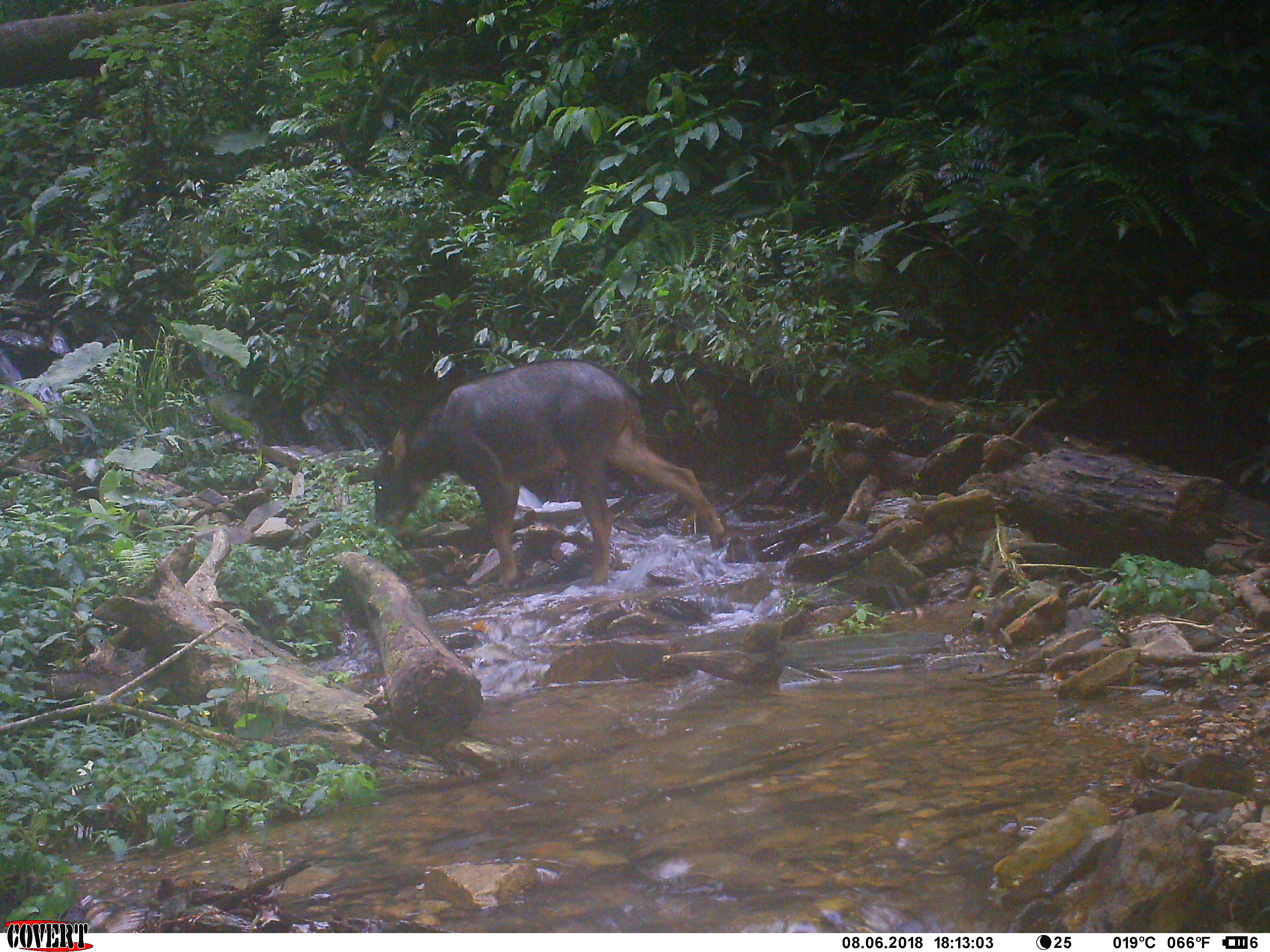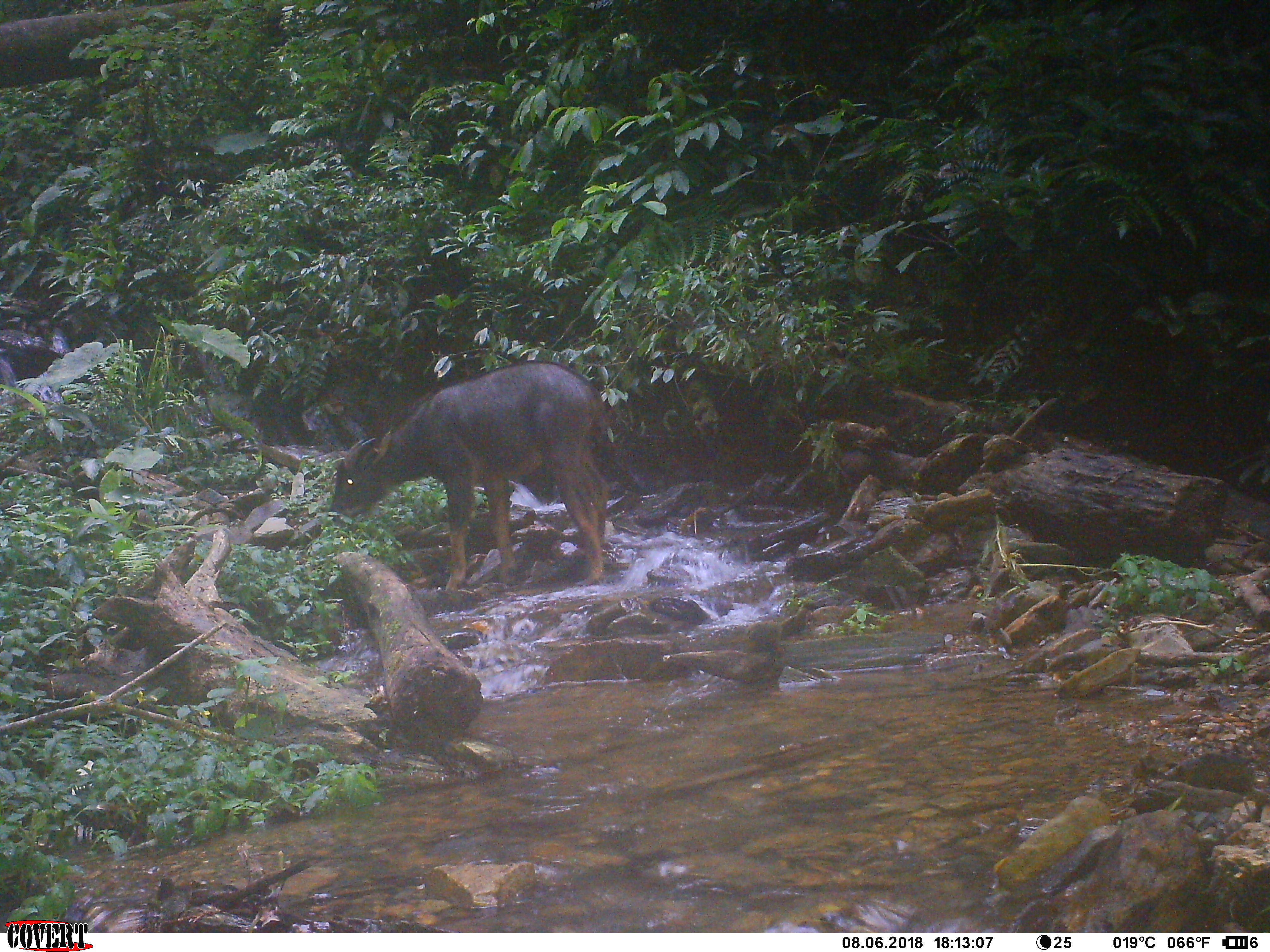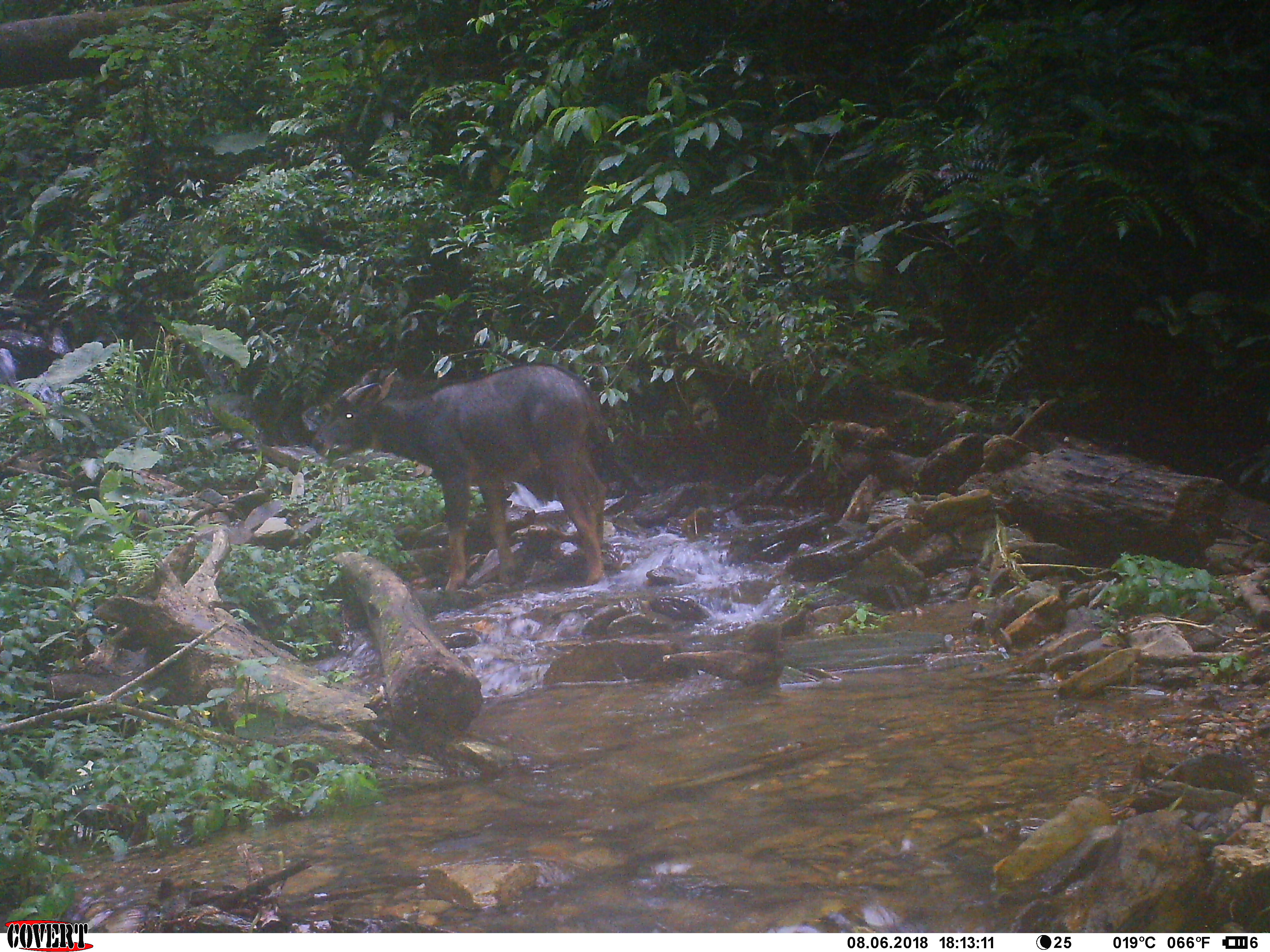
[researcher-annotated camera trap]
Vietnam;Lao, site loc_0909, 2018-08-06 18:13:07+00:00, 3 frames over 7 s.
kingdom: Animalia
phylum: Chordata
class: Mammalia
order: Artiodactyla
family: Bovidae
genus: Capricornis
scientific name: Capricornis sumatraensis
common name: chinese serow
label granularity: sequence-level